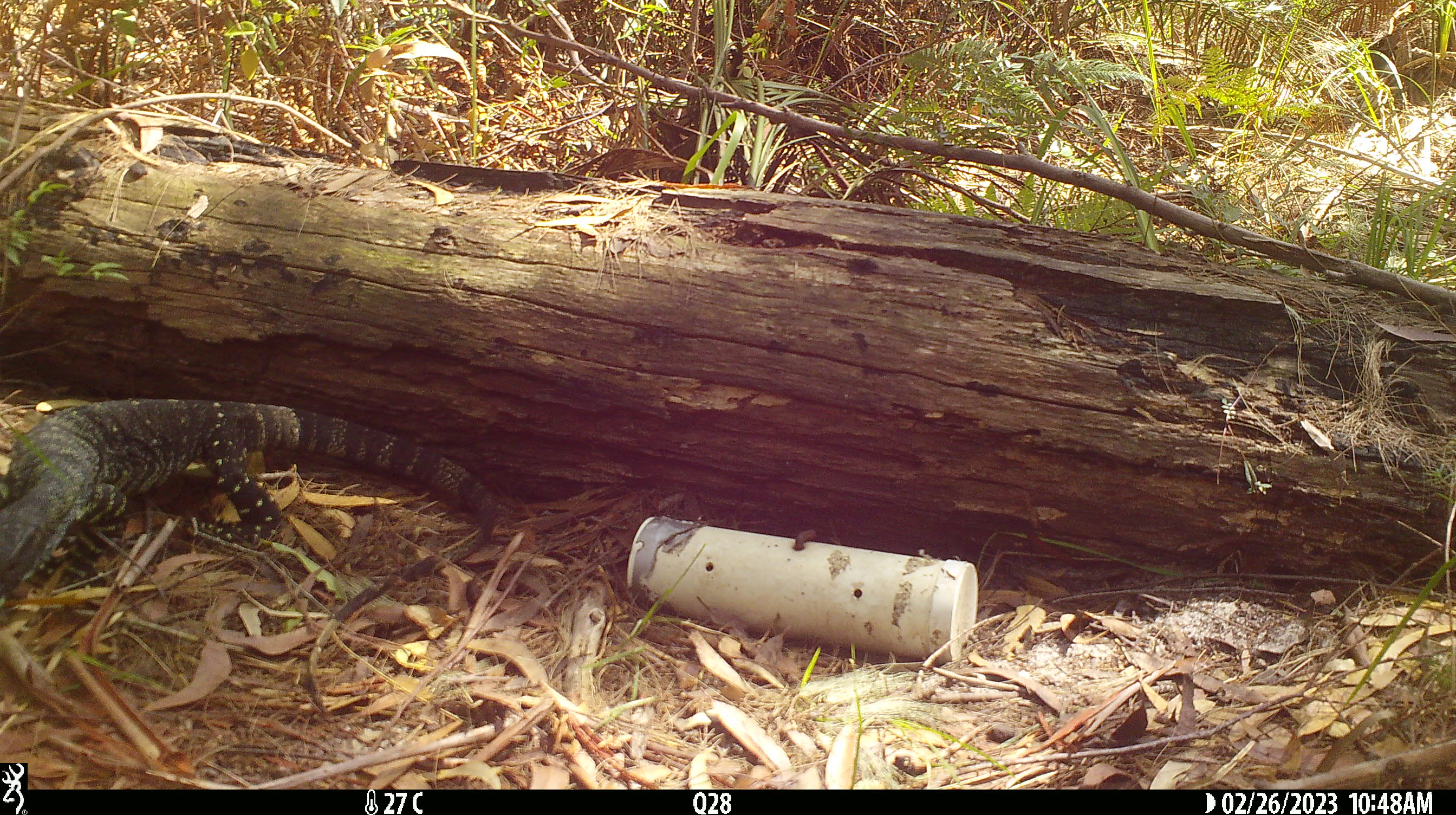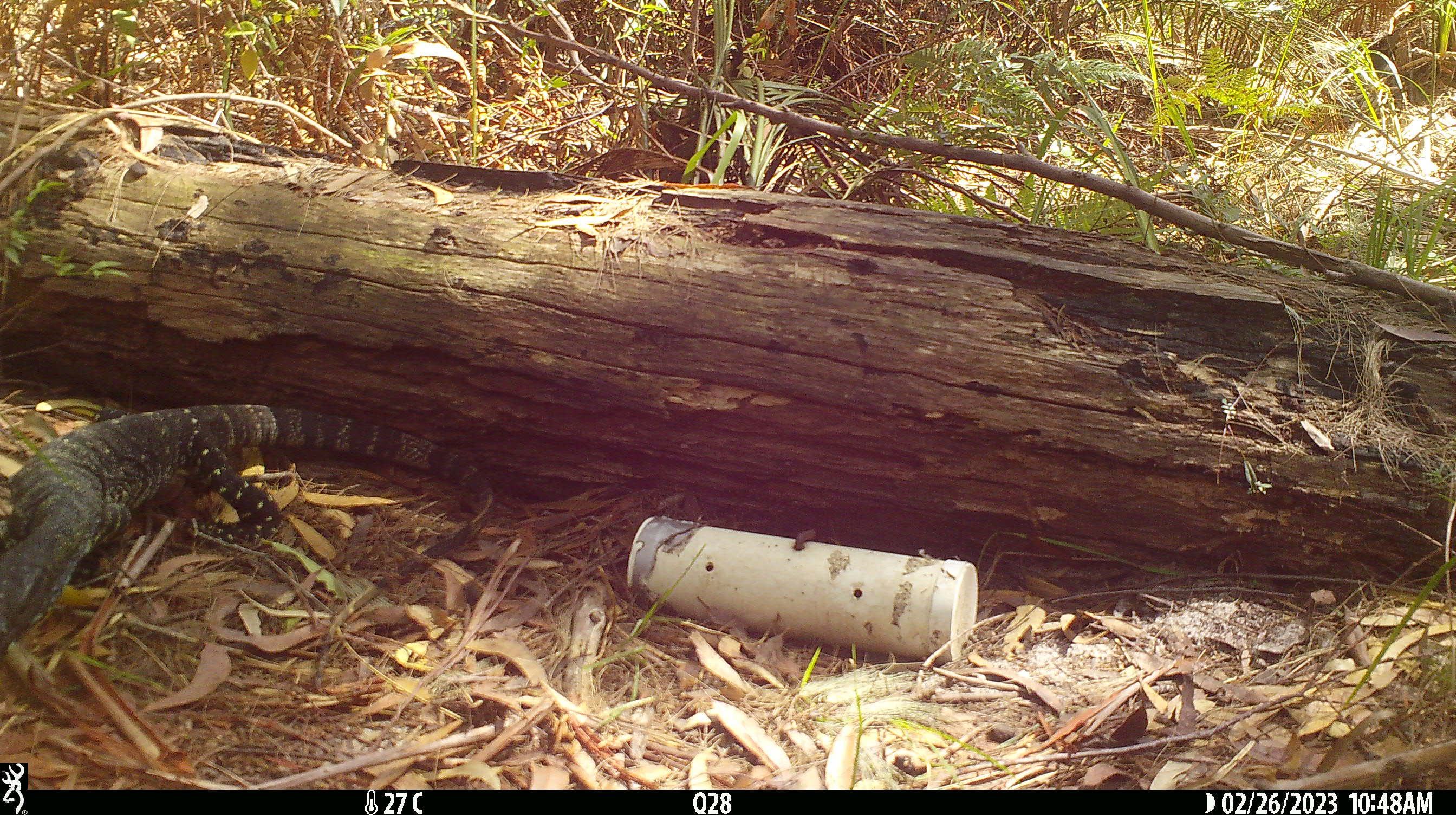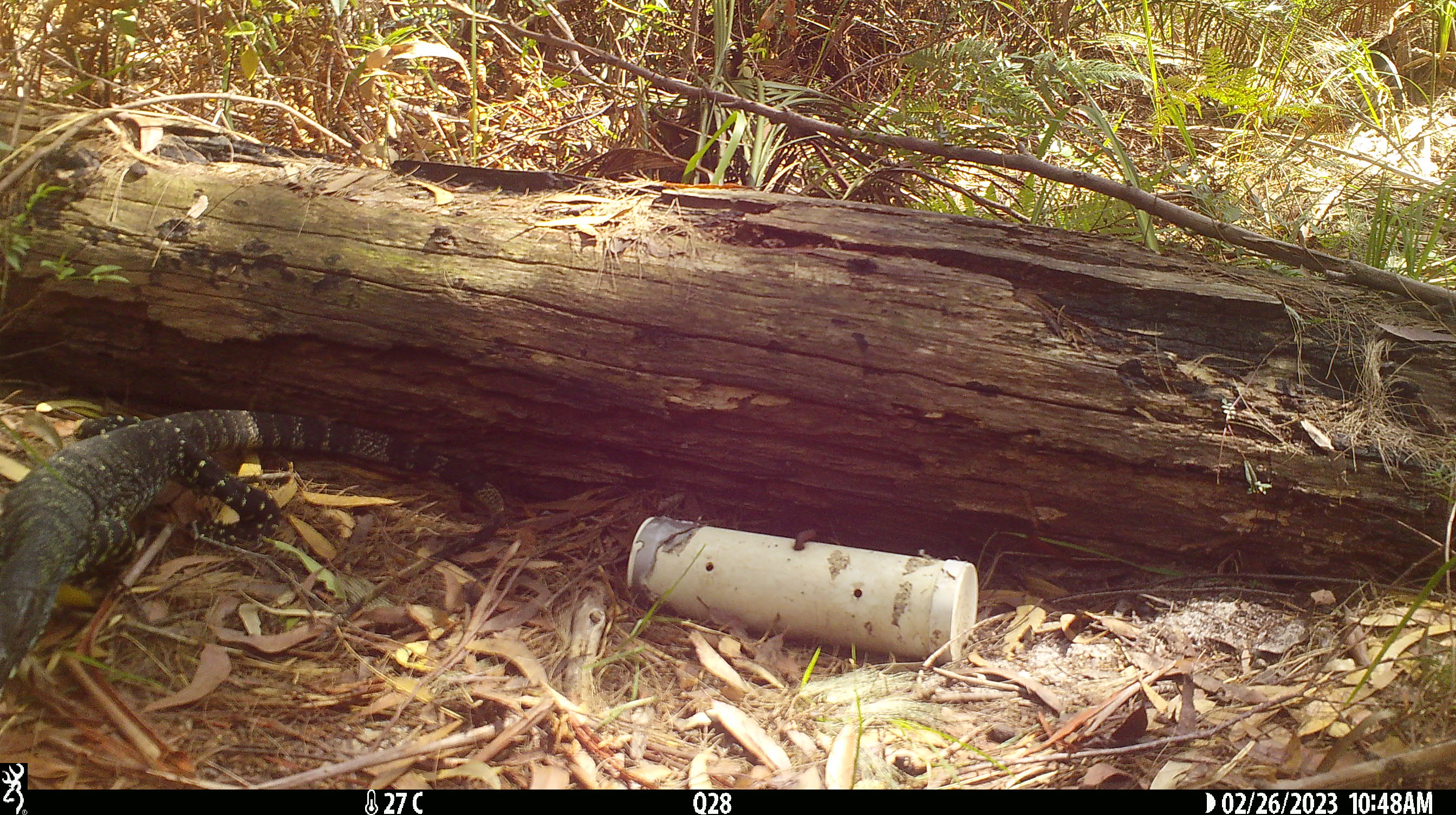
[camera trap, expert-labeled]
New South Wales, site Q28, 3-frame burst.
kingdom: Animalia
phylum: Chordata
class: Reptilia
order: Squamata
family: Varanidae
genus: Varanus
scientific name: Varanus varius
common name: lace monitor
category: goanna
Goanna (lace monitor) (Varanus varius).